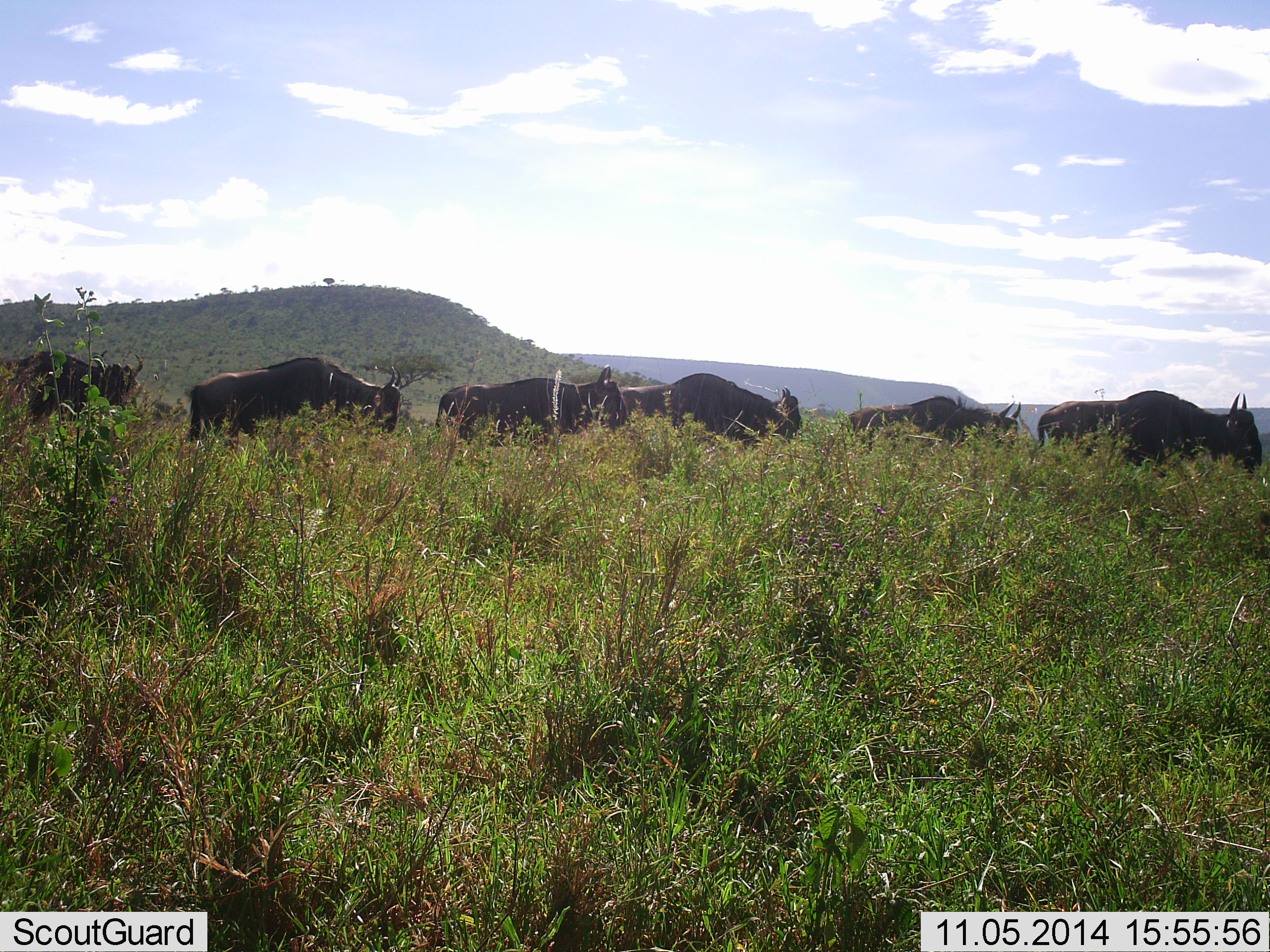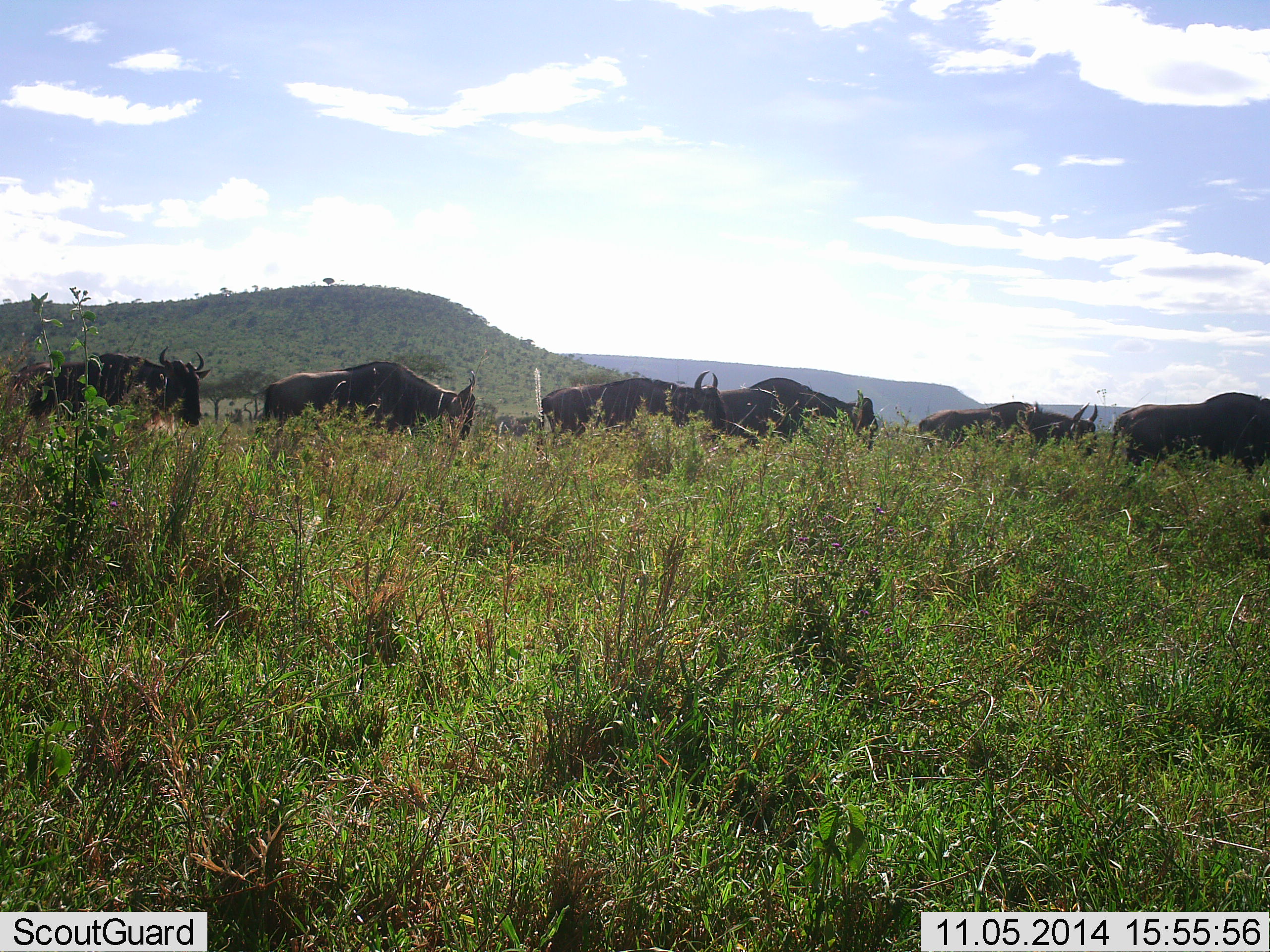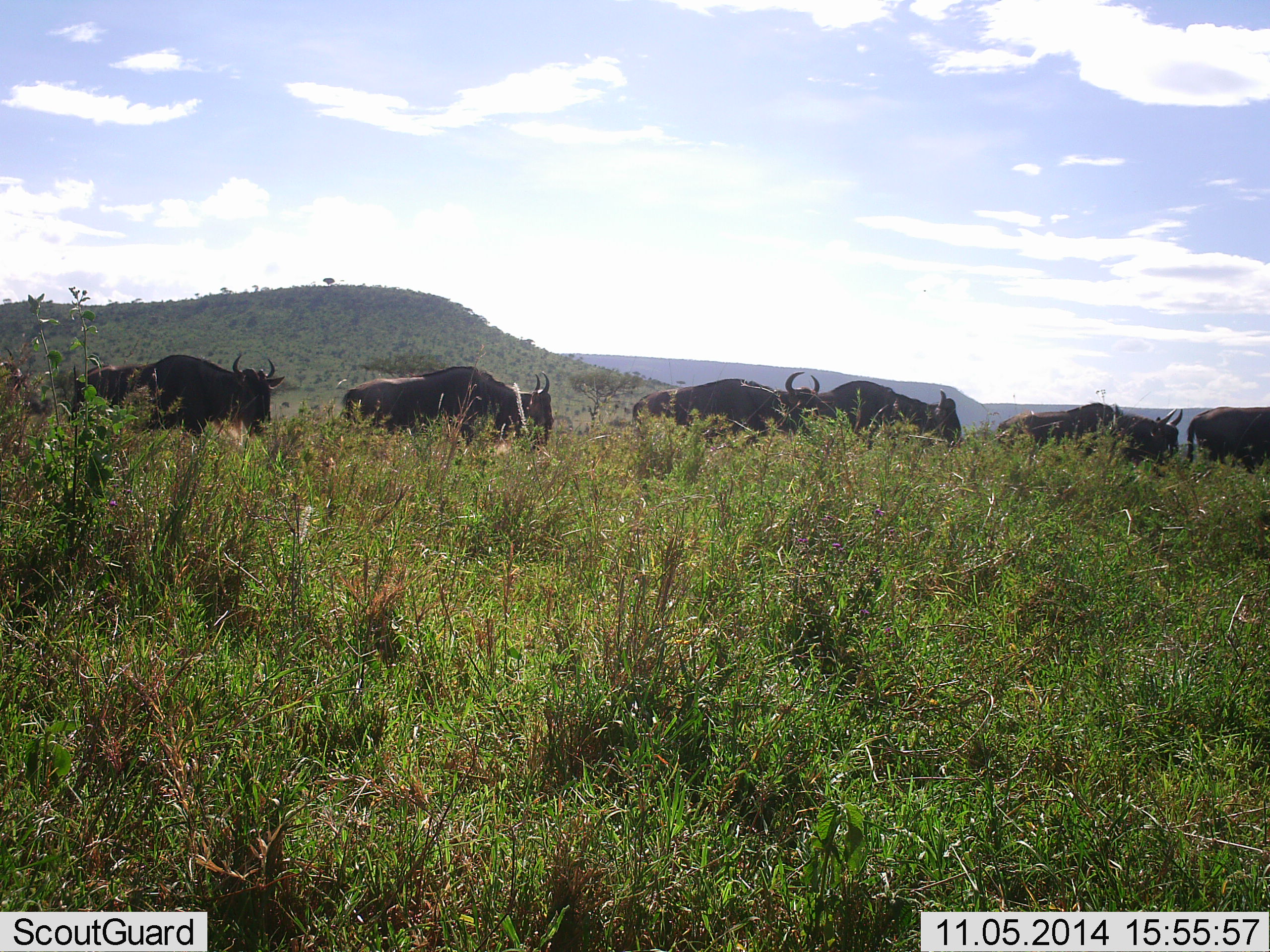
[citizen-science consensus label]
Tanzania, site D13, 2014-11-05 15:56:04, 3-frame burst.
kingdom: Animalia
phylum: Chordata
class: Mammalia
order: Artiodactyla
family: Bovidae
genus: Connochaetes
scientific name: Connochaetes taurinus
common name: blue wildebeest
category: wildebeest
Wildebeest (blue wildebeest) (Connochaetes taurinus), count 9. Behavior (volunteer vote fractions): standing 0%, resting 0%, moving 100%, interacting 0%. Young present (vote fraction): 0%. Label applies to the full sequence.